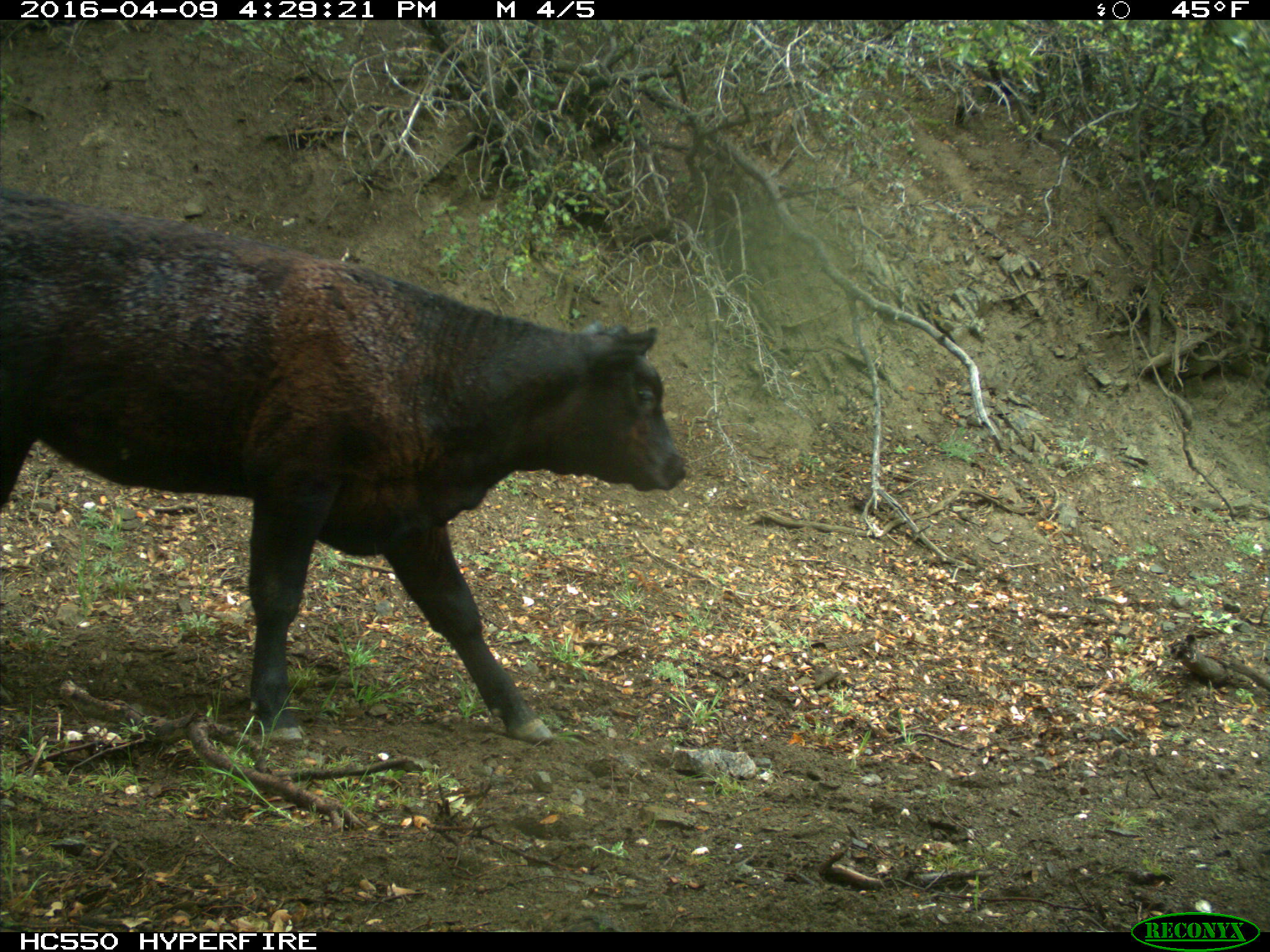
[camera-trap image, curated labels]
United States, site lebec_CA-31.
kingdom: Animalia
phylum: Chordata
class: Mammalia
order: Artiodactyla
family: Bovidae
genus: Bos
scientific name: Bos taurus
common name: domestic cow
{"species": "Bos taurus (domestic cow)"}